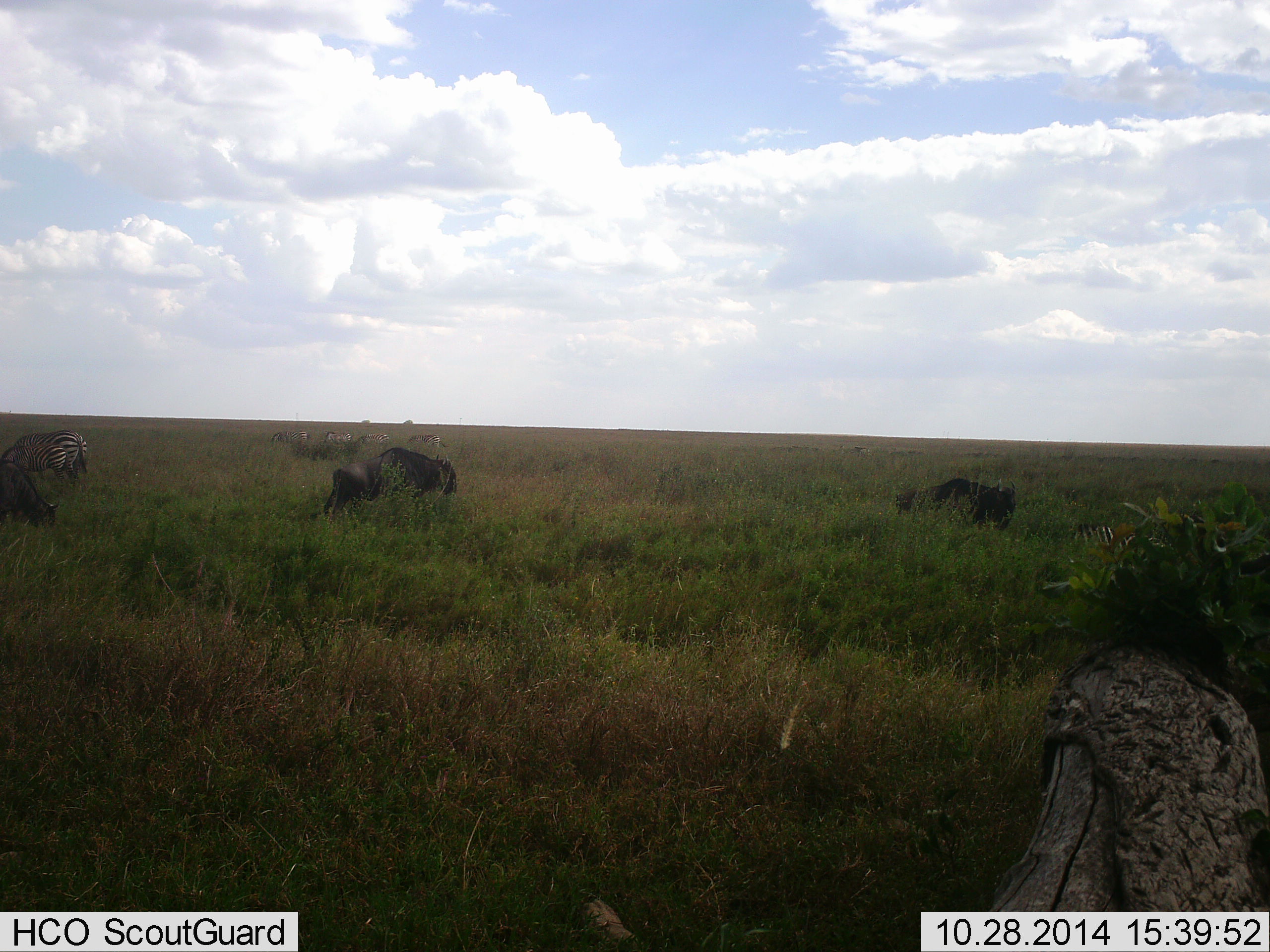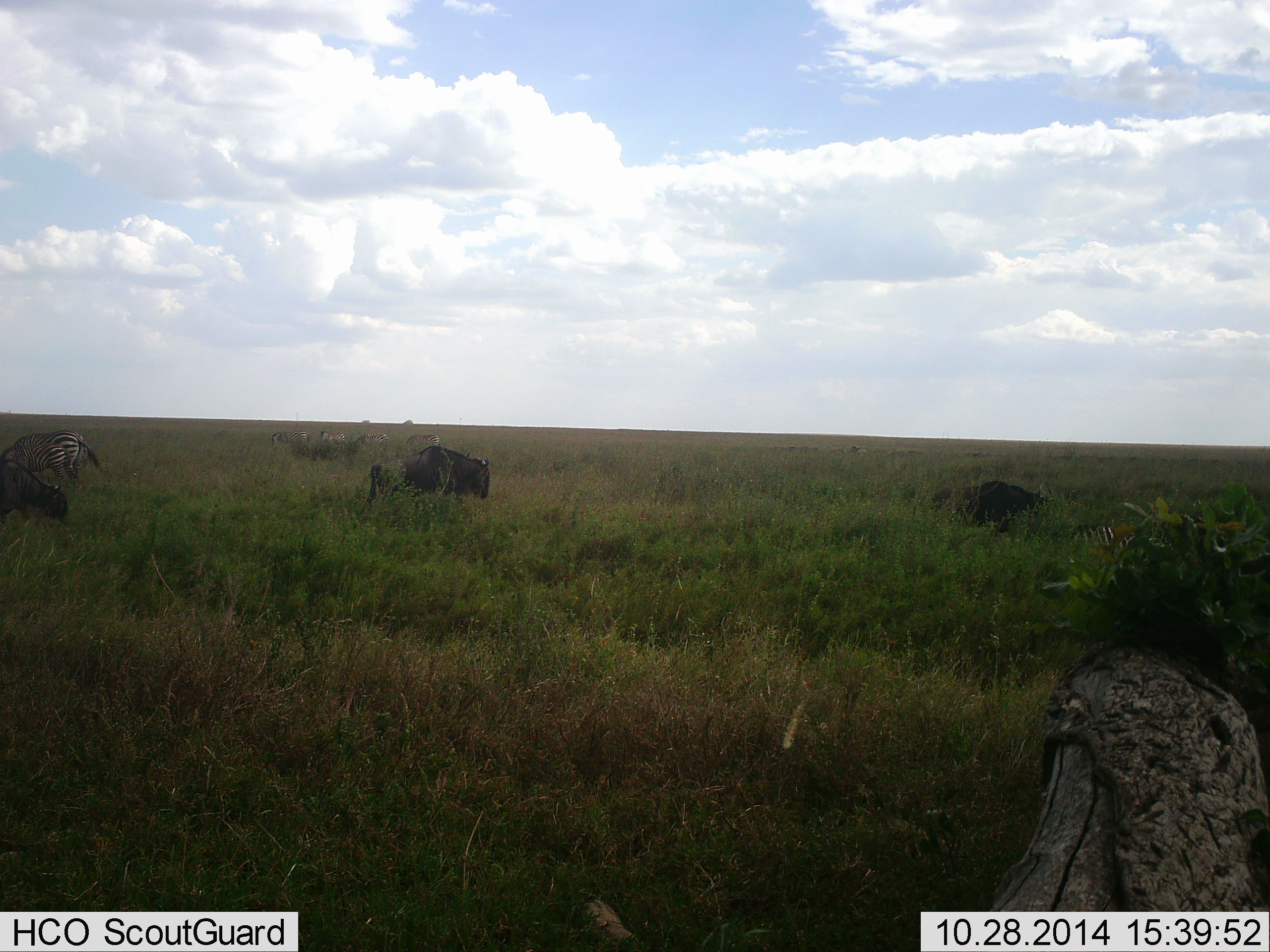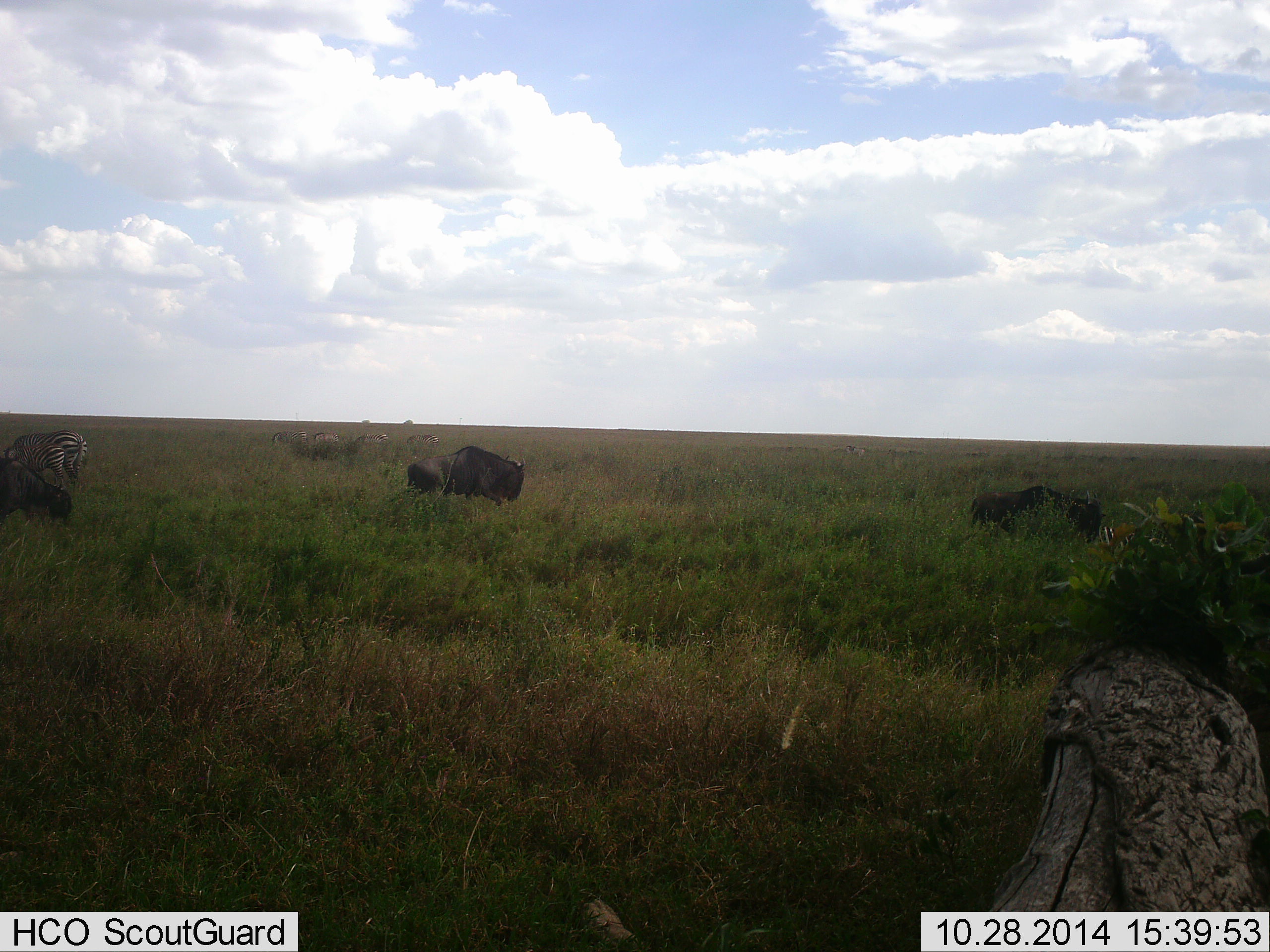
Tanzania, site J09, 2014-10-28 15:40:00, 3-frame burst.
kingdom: Animalia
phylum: Chordata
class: Mammalia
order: Artiodactyla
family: Bovidae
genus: Connochaetes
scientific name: Connochaetes taurinus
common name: blue wildebeest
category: wildebeest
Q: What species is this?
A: Wildebeest (blue wildebeest) (Connochaetes taurinus).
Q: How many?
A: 3.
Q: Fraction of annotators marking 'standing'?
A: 8%.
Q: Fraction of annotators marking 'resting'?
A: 0%.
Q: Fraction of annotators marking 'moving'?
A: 100%.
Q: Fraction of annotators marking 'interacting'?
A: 0%.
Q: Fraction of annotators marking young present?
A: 0%.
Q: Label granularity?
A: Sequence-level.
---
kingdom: Animalia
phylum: Chordata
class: Mammalia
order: Perissodactyla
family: Equidae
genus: Equus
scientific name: Equus quagga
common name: plains zebra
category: zebra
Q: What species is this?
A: Zebra (plains zebra) (Equus quagga).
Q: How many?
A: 2.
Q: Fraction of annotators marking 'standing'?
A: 50%.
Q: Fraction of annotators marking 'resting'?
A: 8%.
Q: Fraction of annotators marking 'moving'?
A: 33%.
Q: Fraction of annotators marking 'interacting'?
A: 0%.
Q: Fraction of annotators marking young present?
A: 0%.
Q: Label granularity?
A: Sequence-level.